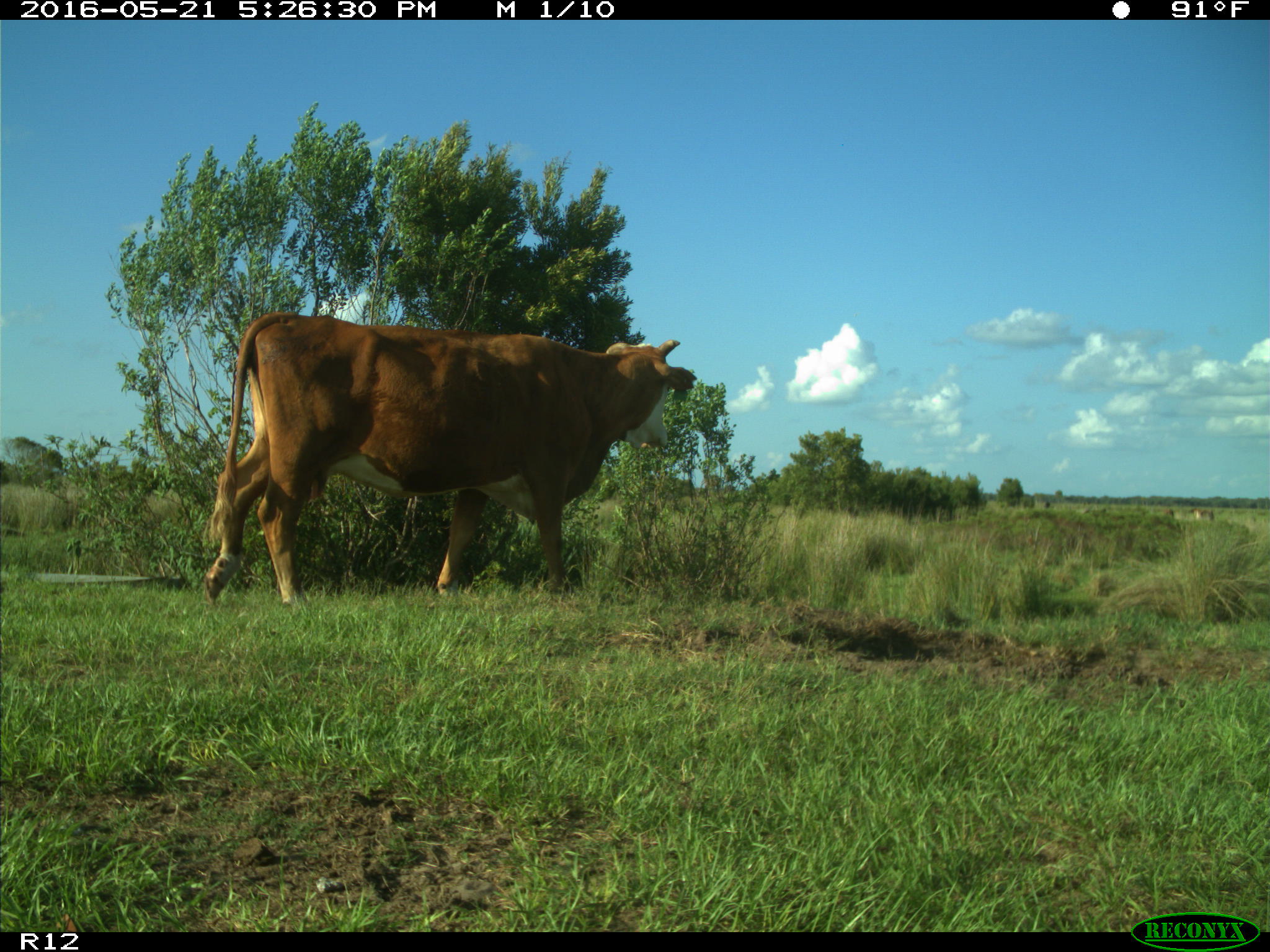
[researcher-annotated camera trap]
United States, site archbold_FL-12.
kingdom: Animalia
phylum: Chordata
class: Mammalia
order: Artiodactyla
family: Bovidae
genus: Bos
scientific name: Bos taurus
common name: domestic cow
Bos taurus (domestic cow).